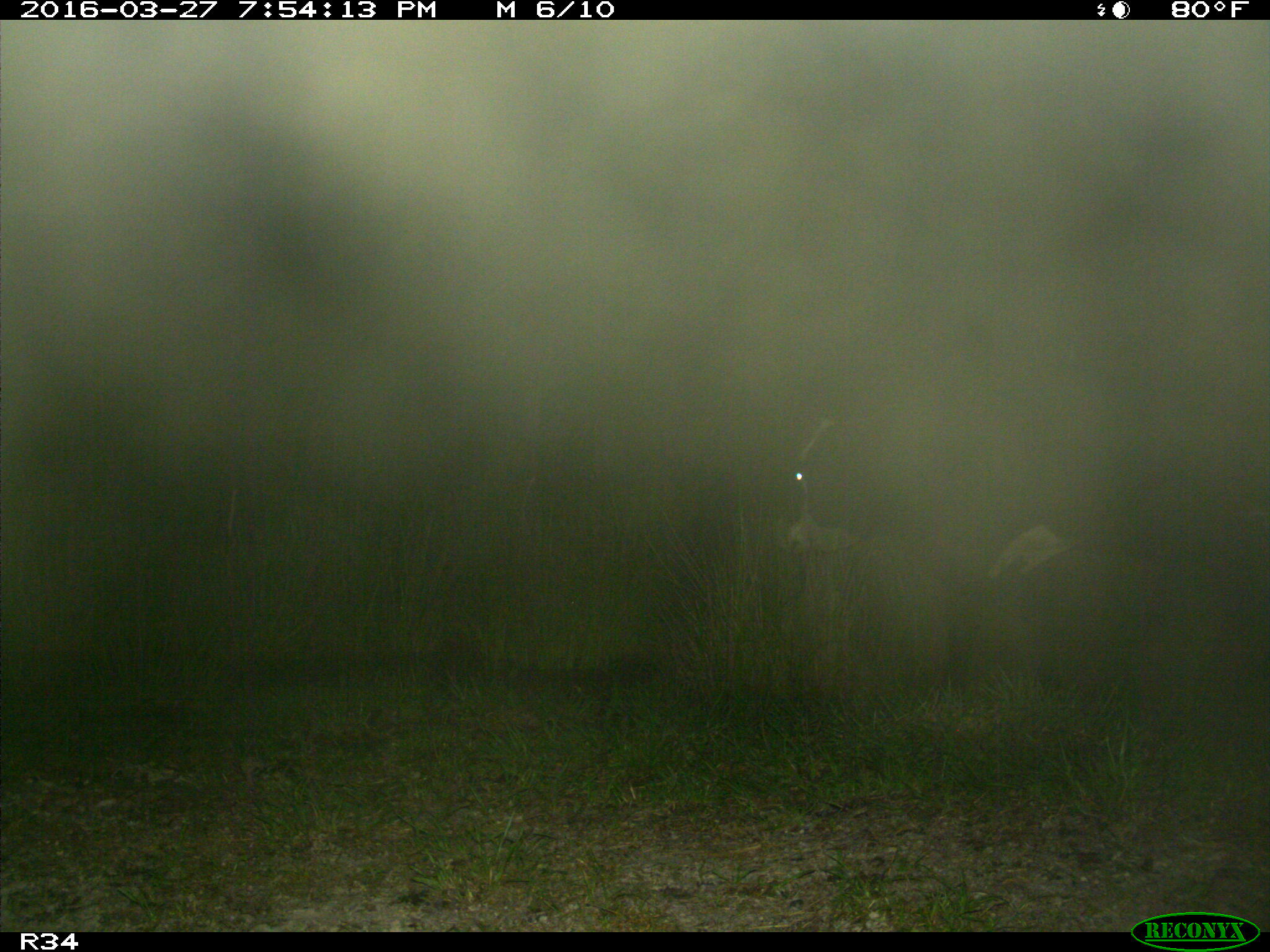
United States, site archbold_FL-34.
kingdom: Animalia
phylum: Chordata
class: Mammalia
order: Artiodactyla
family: Bovidae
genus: Bos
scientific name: Bos taurus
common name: domestic cow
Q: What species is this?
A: Bos taurus (domestic cow).